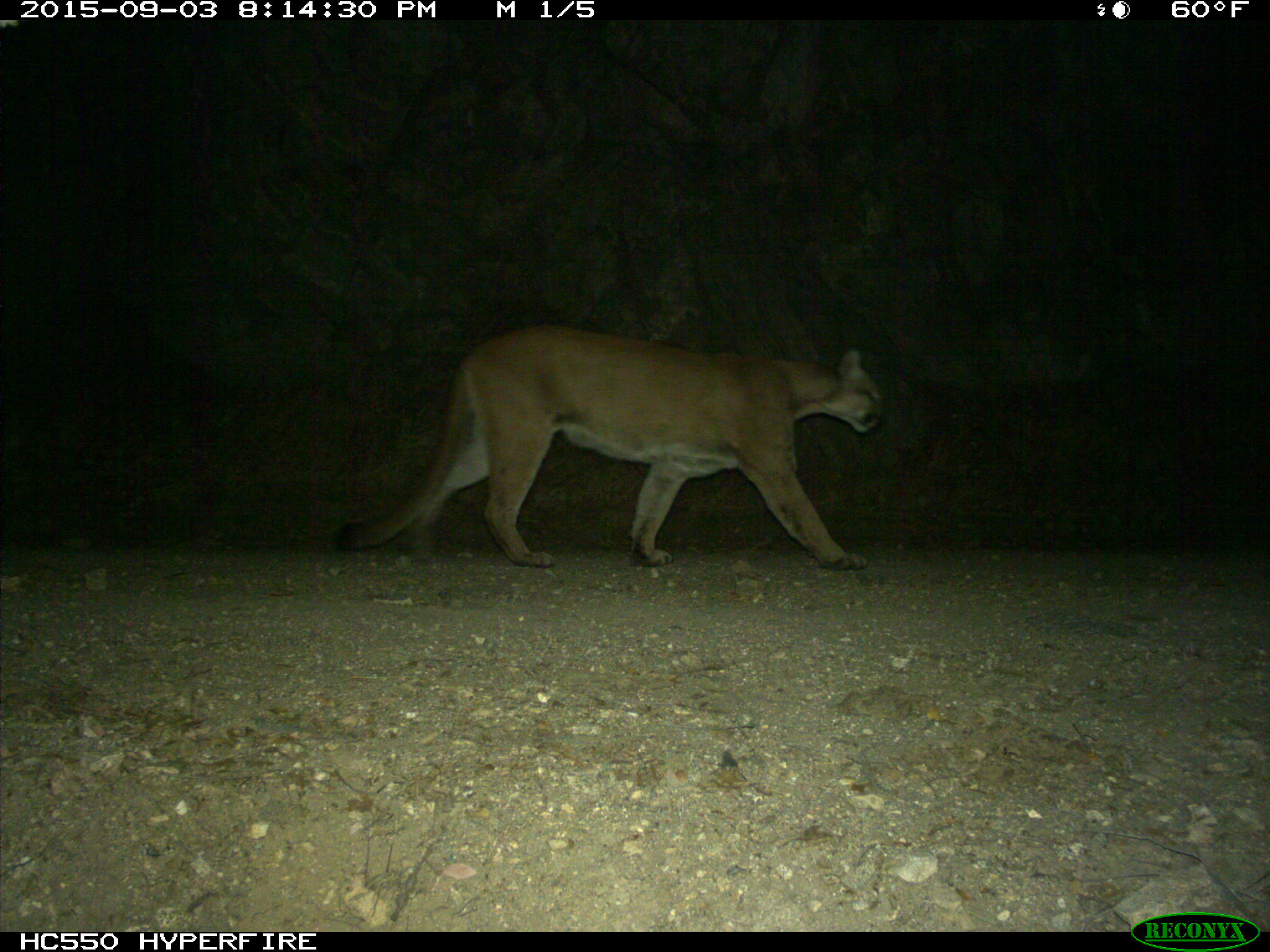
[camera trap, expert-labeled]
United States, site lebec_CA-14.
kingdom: Animalia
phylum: Chordata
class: Mammalia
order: Carnivora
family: Felidae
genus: Puma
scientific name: Puma concolor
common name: mountain lion